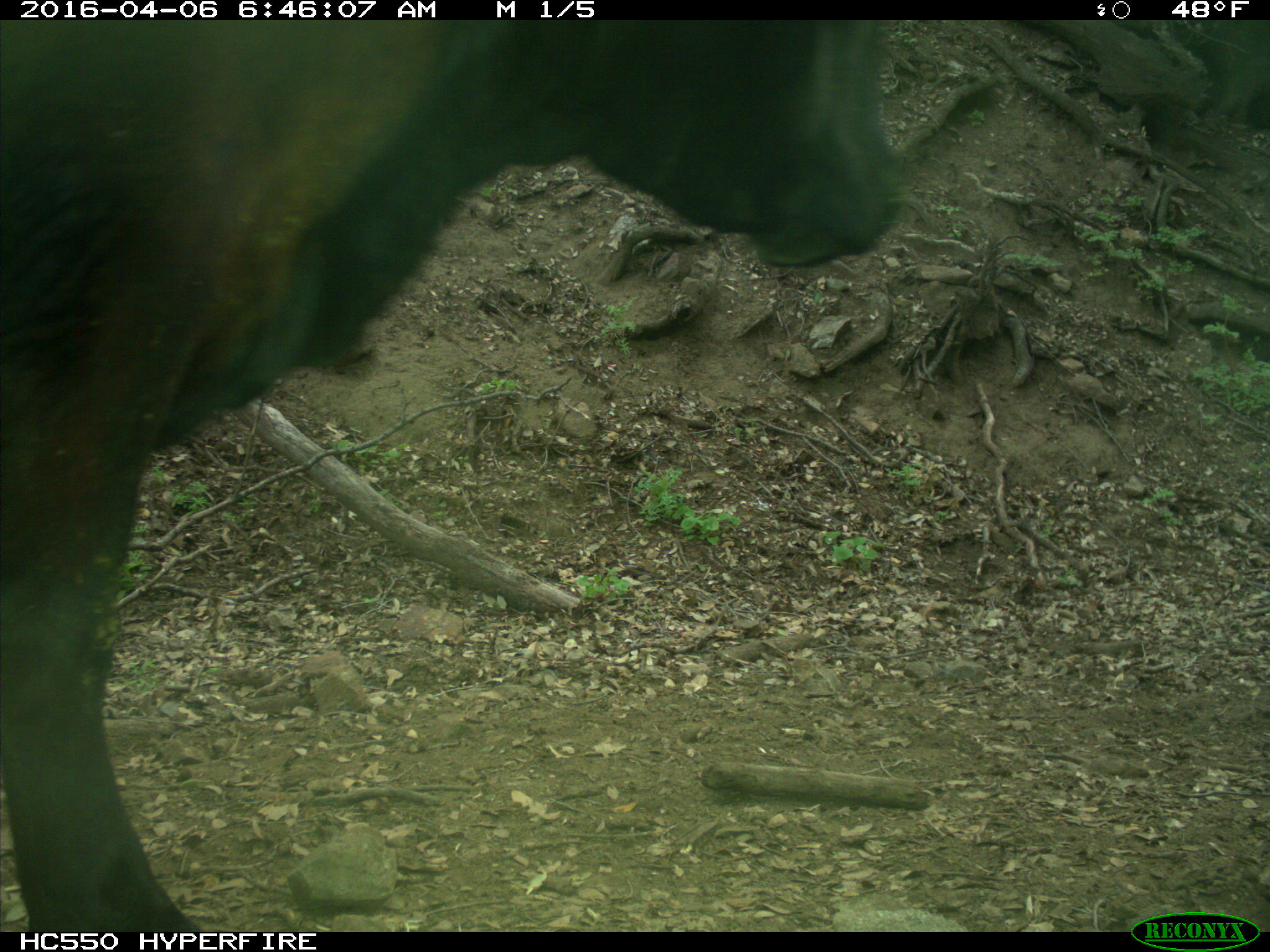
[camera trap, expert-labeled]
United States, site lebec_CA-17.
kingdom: Animalia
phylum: Chordata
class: Mammalia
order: Artiodactyla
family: Bovidae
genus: Bos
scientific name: Bos taurus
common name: domestic cow